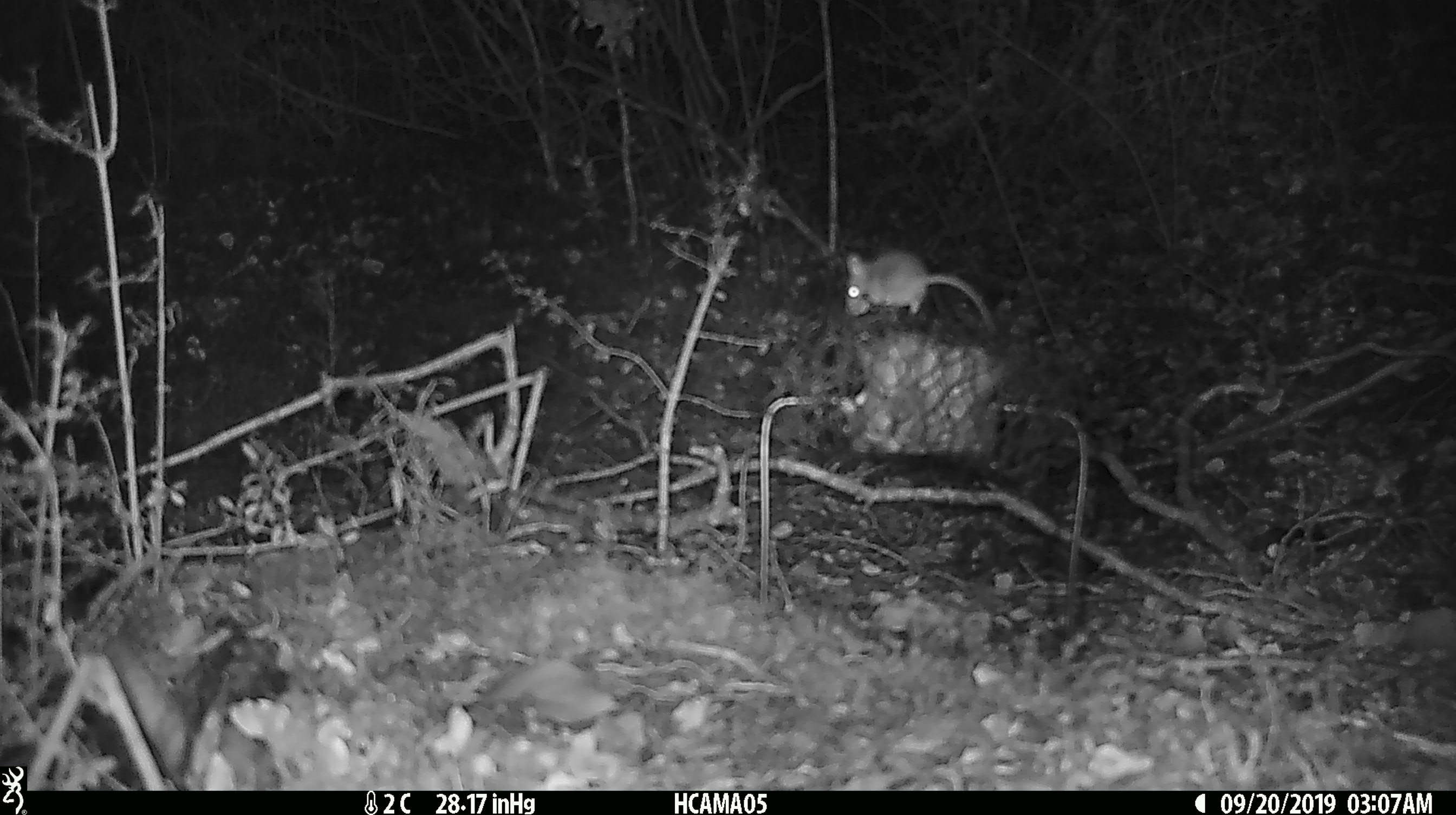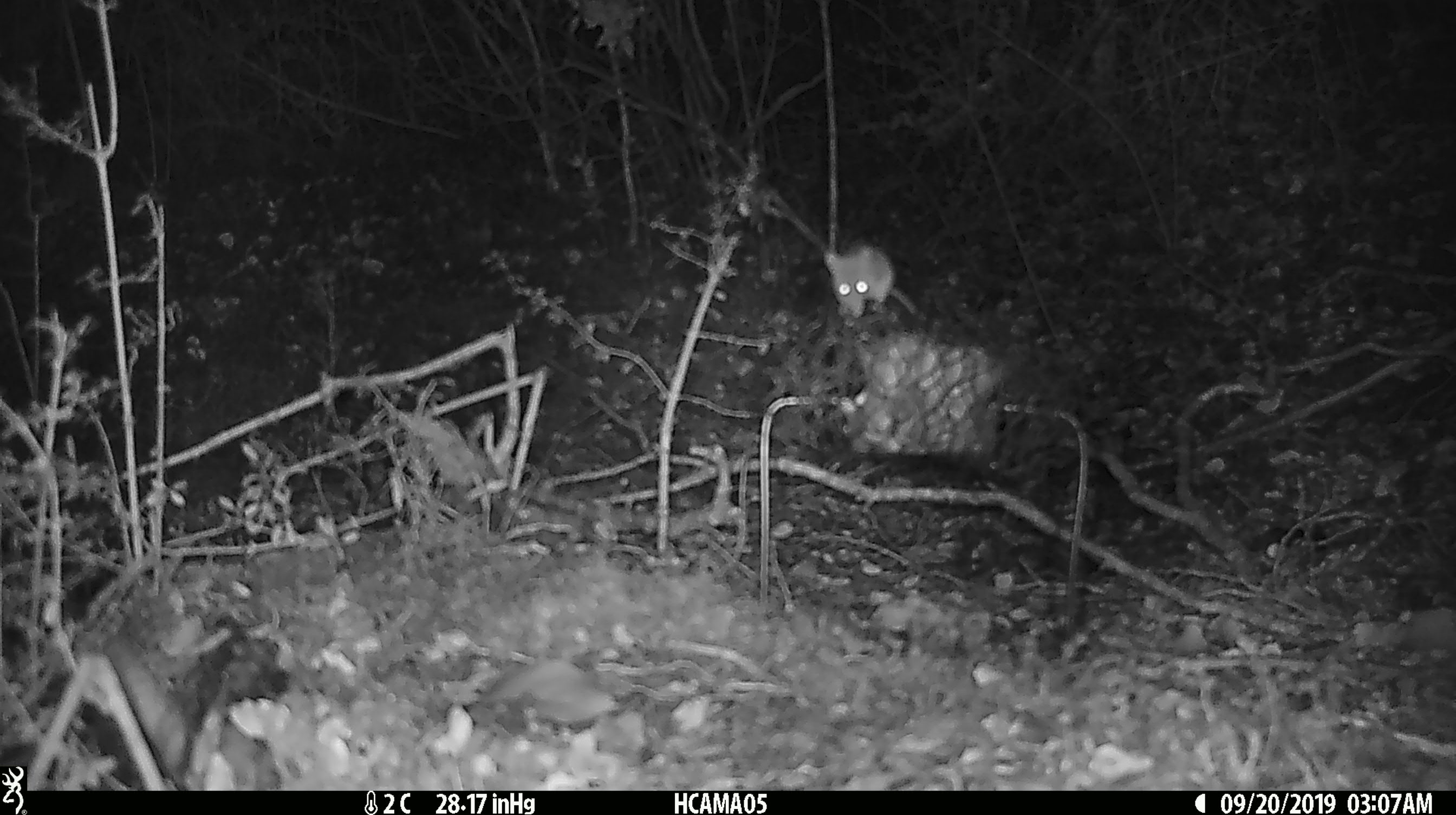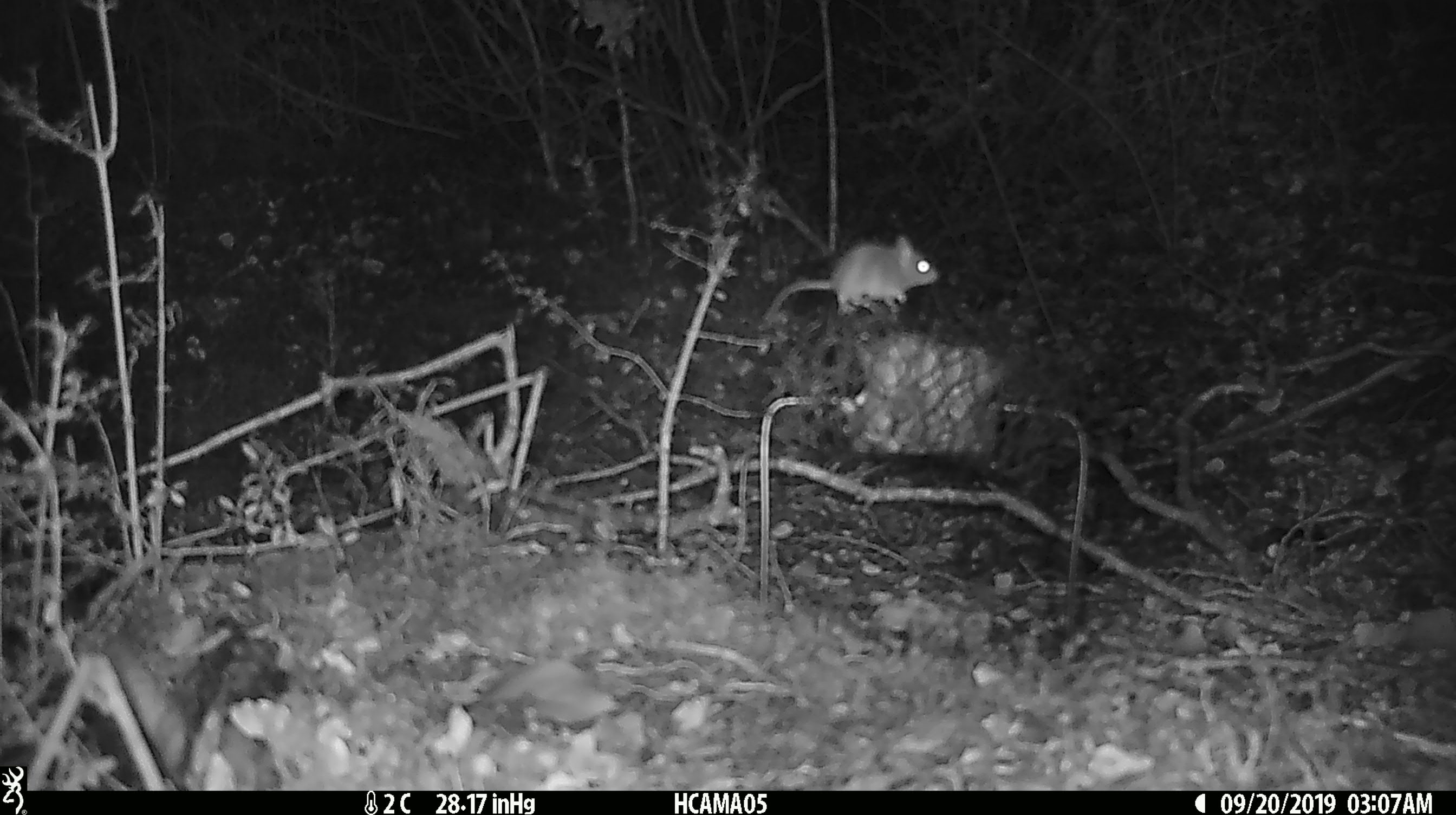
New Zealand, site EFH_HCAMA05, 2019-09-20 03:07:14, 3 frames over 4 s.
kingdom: Animalia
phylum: Chordata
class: Mammalia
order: Rodentia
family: Muridae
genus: Mus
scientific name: Mus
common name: mouse